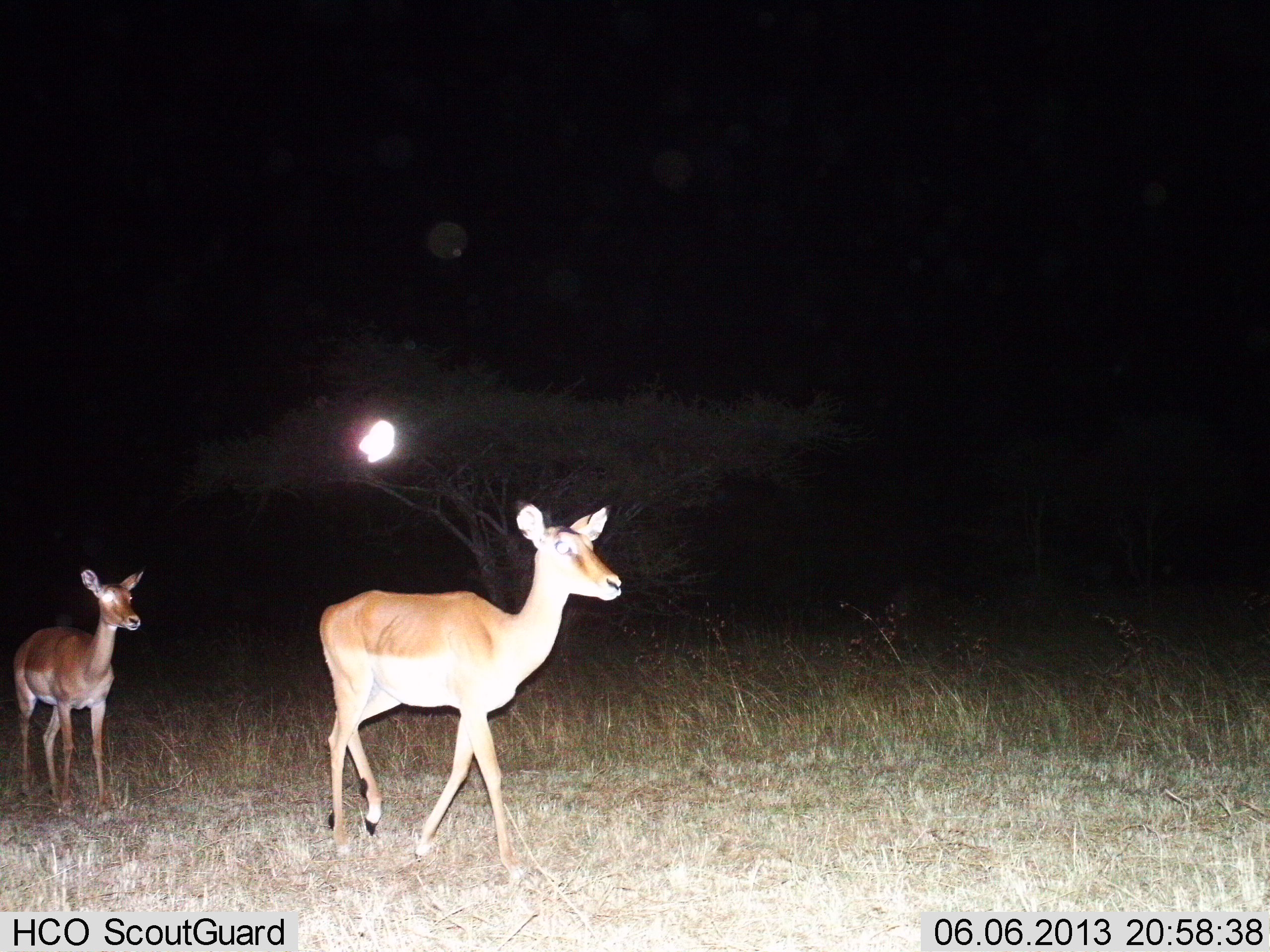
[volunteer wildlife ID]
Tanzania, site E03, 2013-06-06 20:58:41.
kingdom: Animalia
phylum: Chordata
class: Mammalia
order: Artiodactyla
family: Bovidae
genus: Aepyceros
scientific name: Aepyceros melampus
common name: impala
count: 2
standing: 30%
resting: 0%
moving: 80%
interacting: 0%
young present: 0%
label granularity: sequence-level